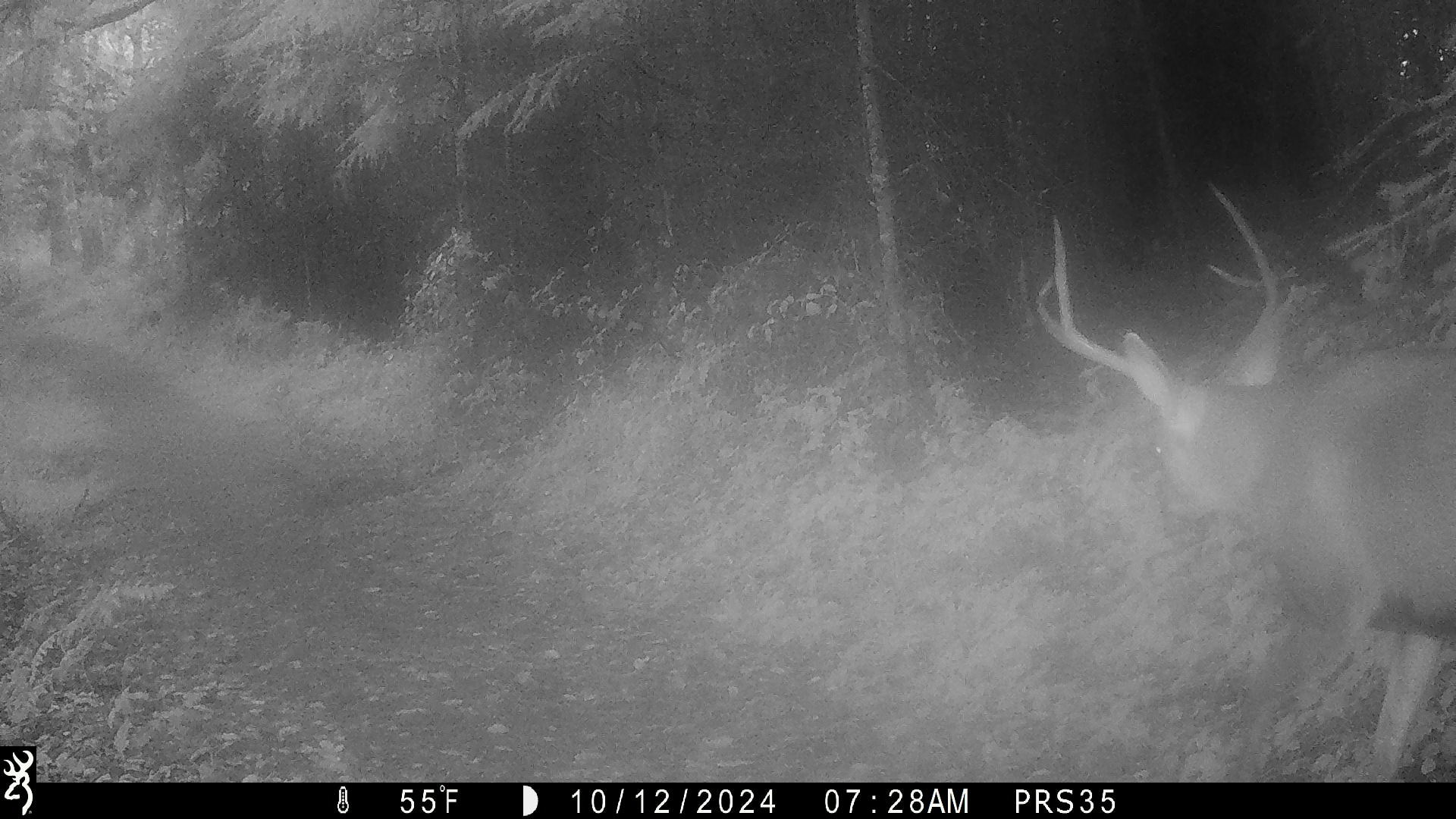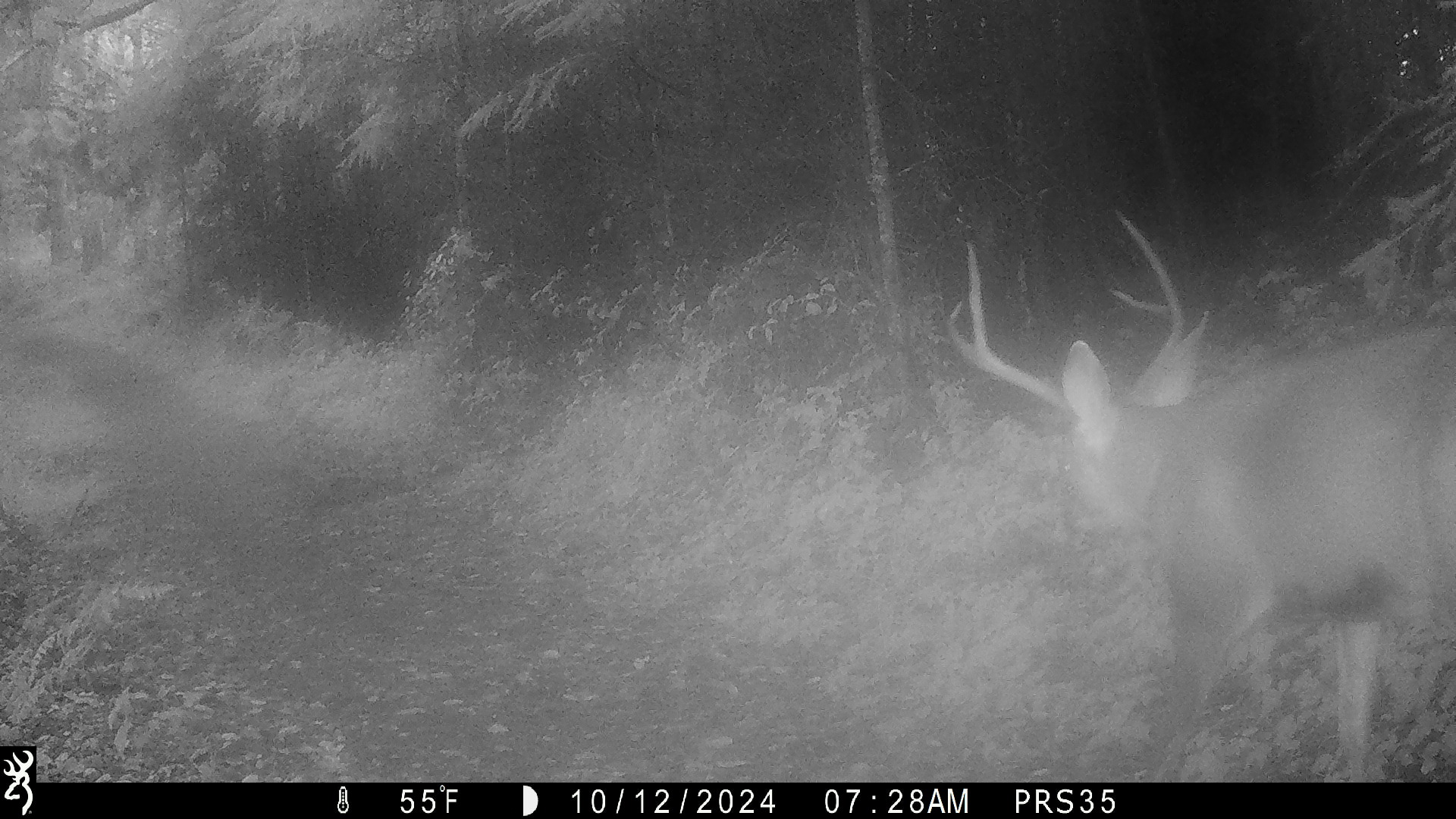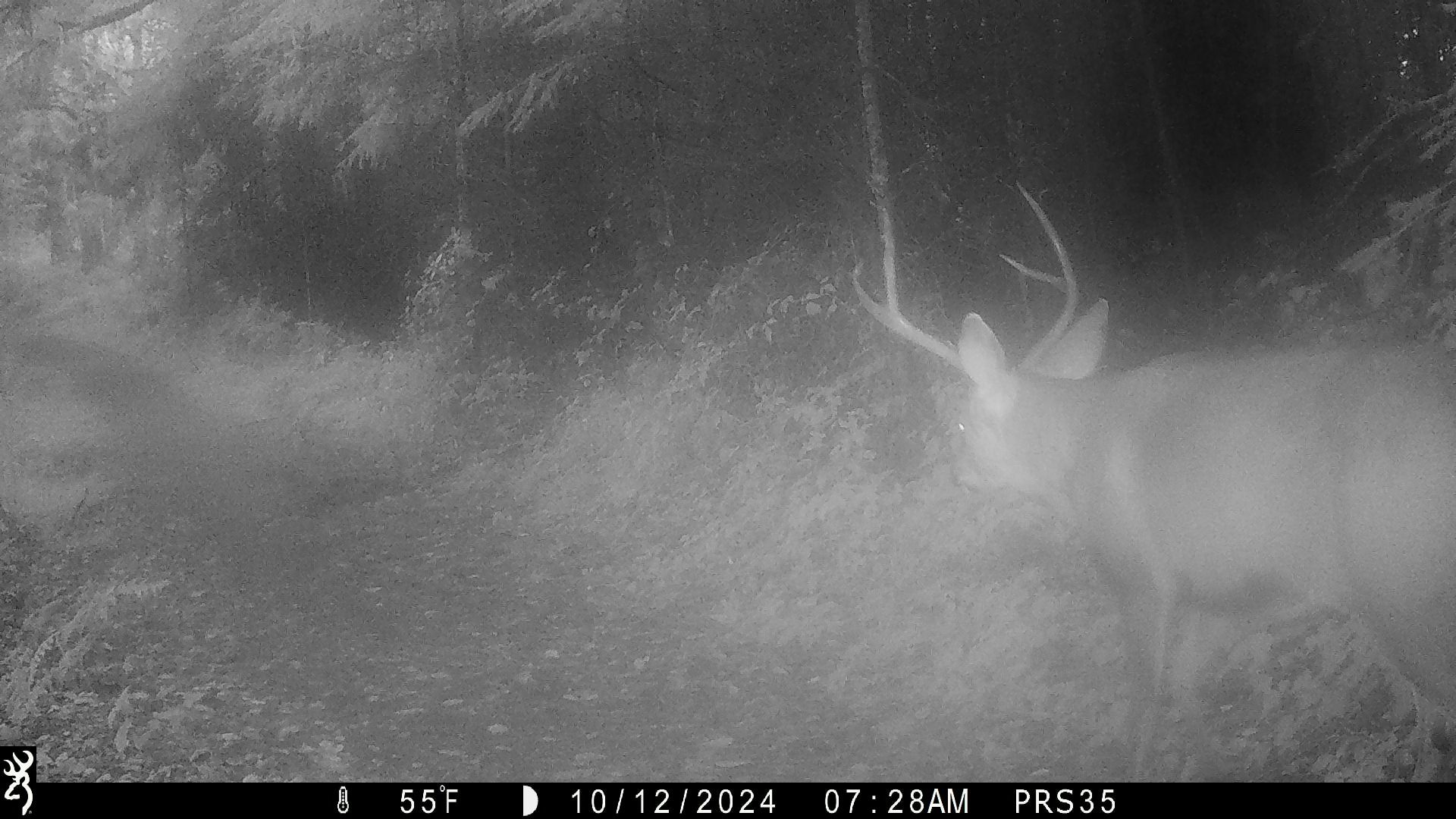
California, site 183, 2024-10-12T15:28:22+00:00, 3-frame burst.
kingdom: Animalia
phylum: Chordata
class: Mammalia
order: Artiodactyla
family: Cervidae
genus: Odocoileus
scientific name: Odocoileus hemionus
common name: mule deer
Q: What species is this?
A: Mule deer (Odocoileus hemionus).